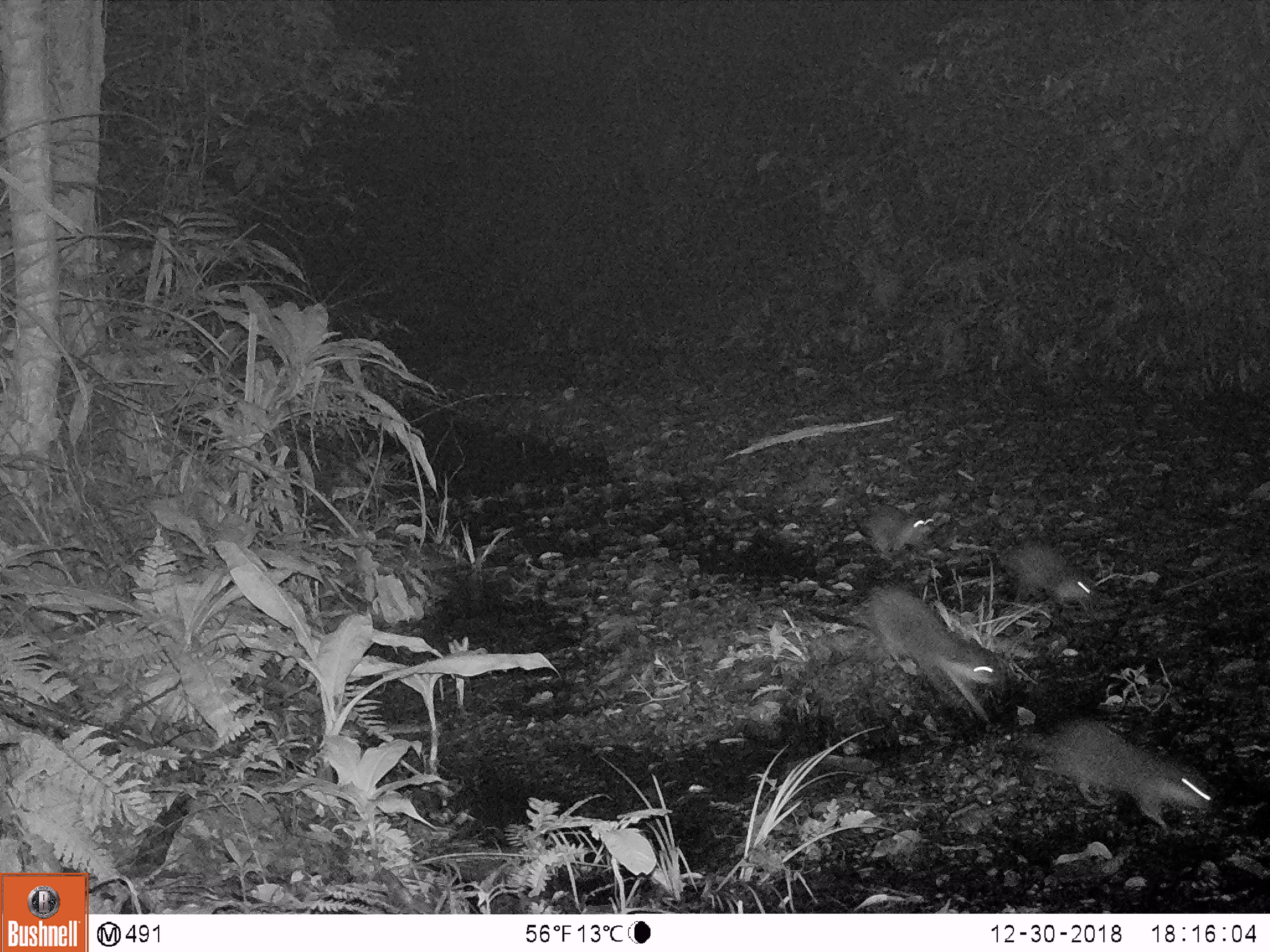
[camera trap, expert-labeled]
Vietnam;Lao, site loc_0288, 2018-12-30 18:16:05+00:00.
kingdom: Animalia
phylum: Chordata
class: Mammalia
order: Carnivora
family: Mustelidae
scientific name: Lutrinae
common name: otter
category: unidentified otter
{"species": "unidentified otter (otter) (Lutrinae)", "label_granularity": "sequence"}